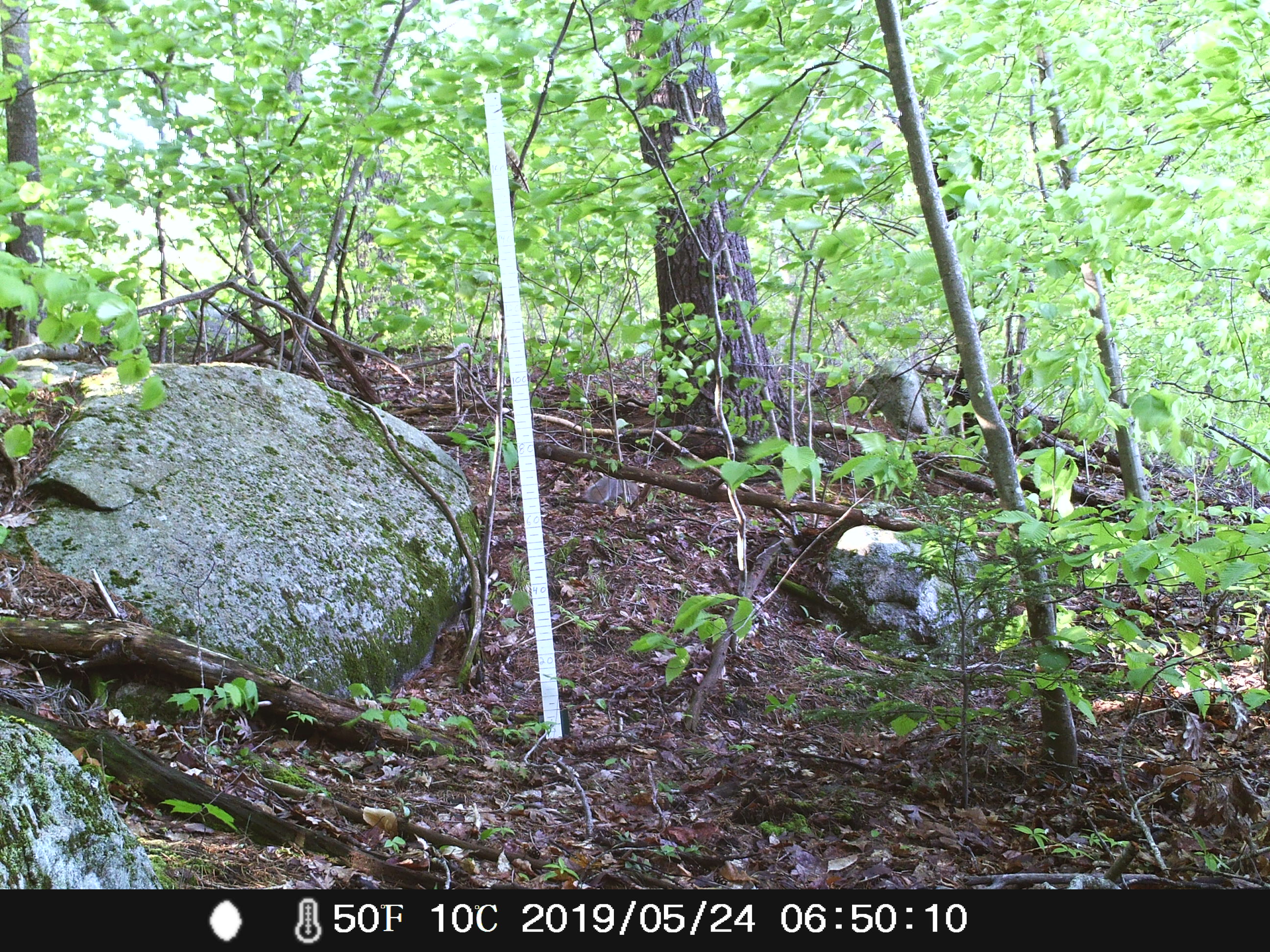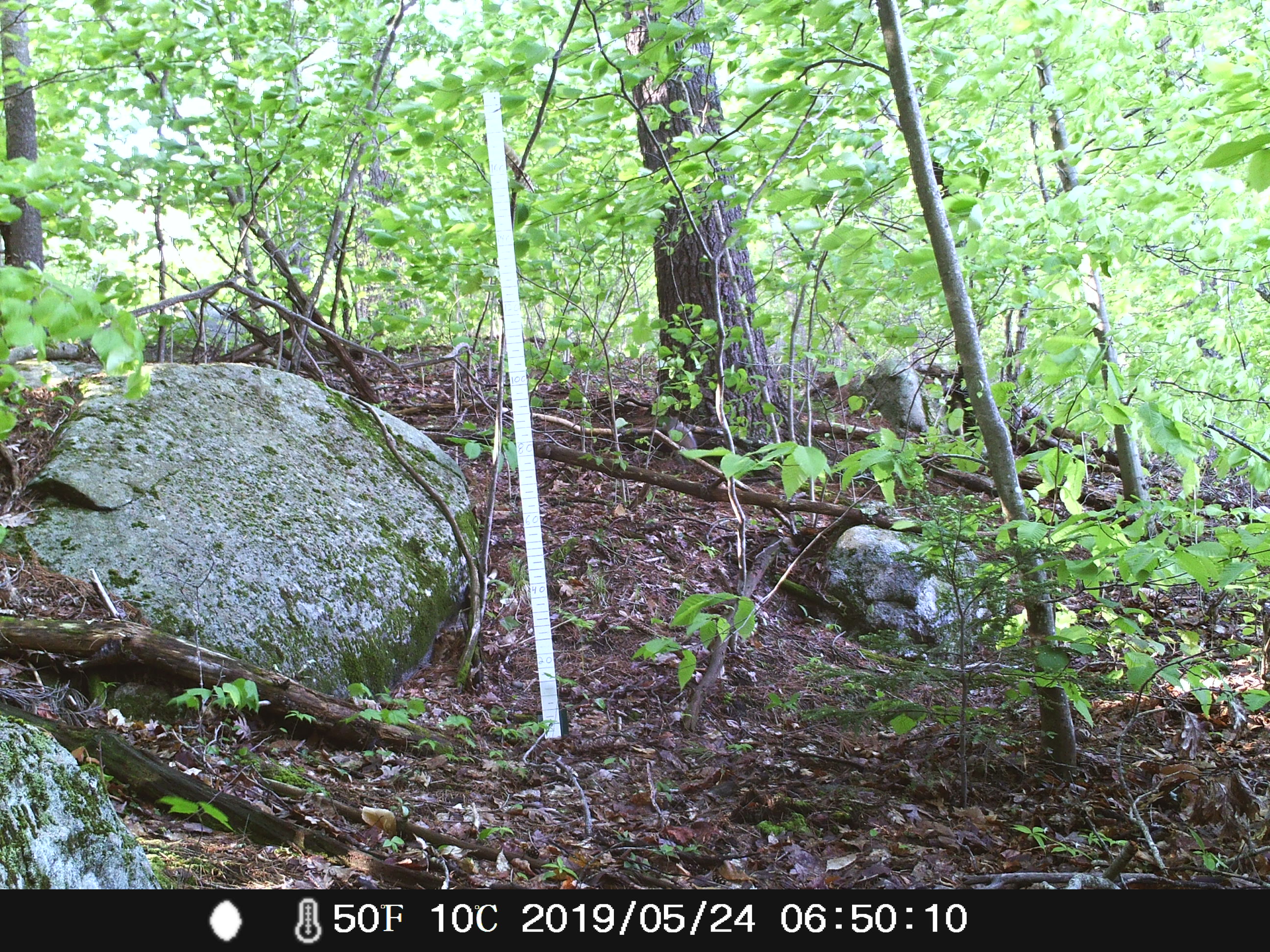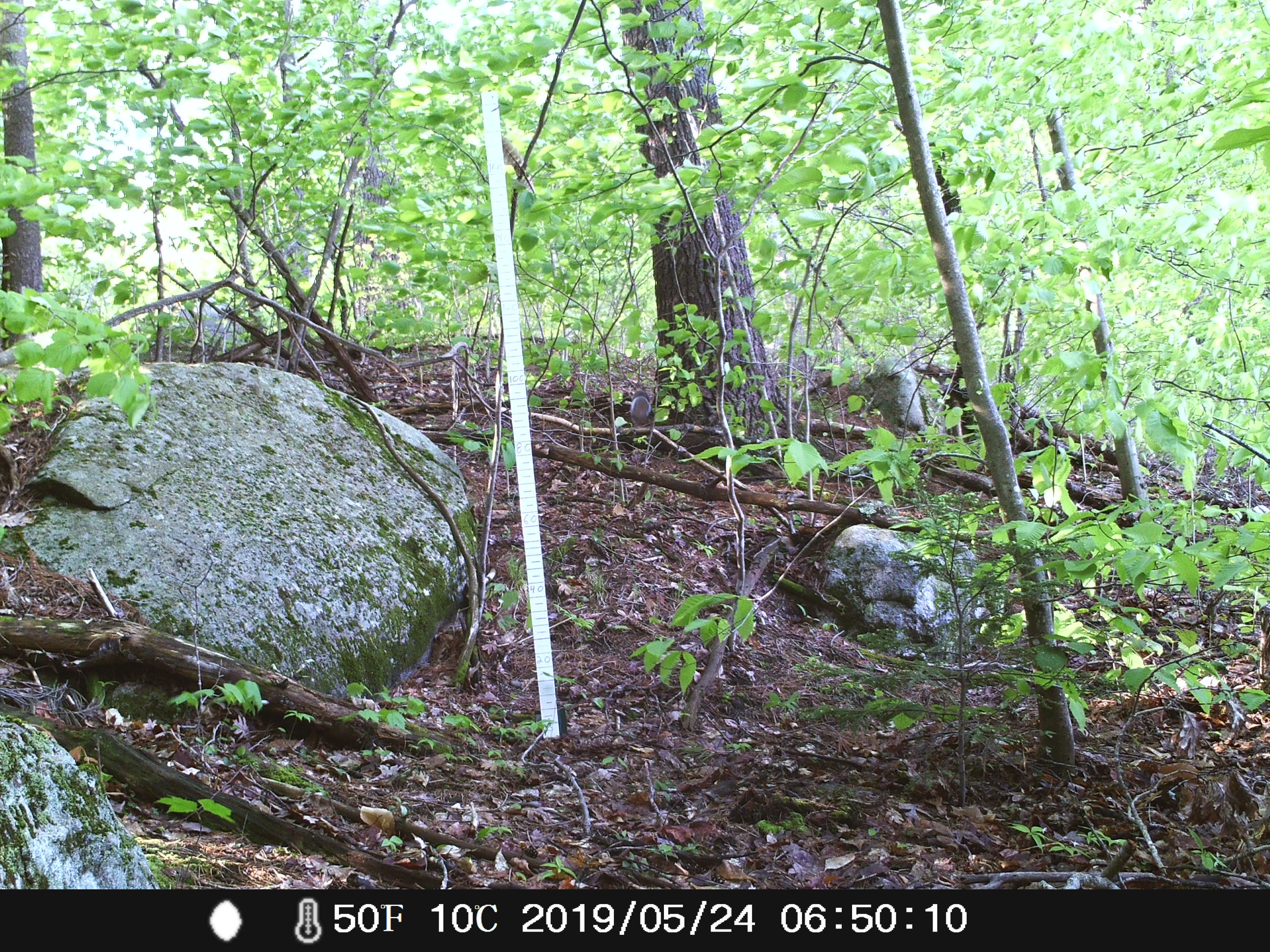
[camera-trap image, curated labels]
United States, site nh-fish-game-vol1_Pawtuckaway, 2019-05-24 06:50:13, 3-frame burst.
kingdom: Animalia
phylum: Chordata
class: Mammalia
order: Rodentia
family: Sciuridae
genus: Sciurus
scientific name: Sciurus carolinensis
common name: gray squirrel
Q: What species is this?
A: Gray squirrel (Sciurus carolinensis).